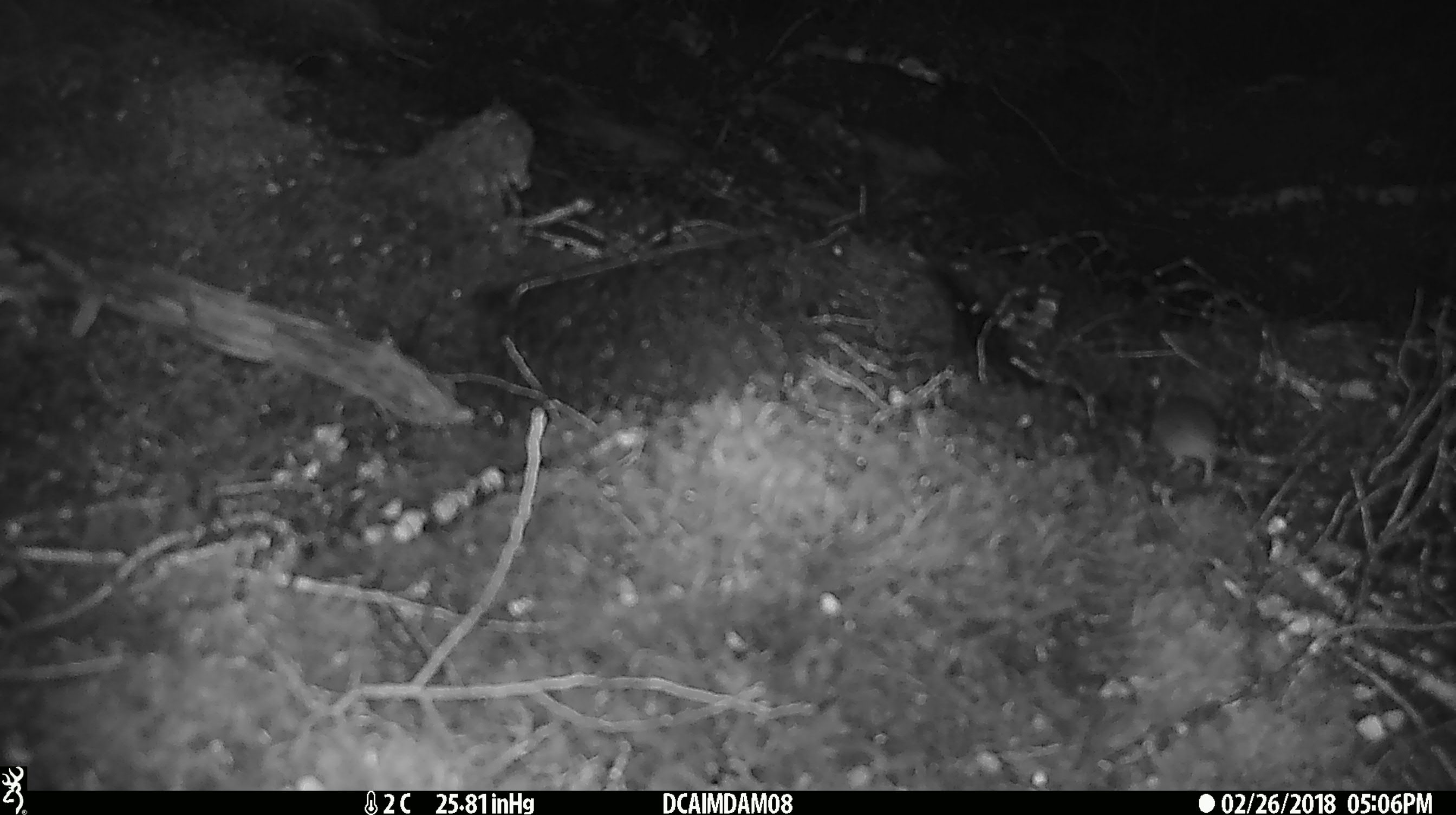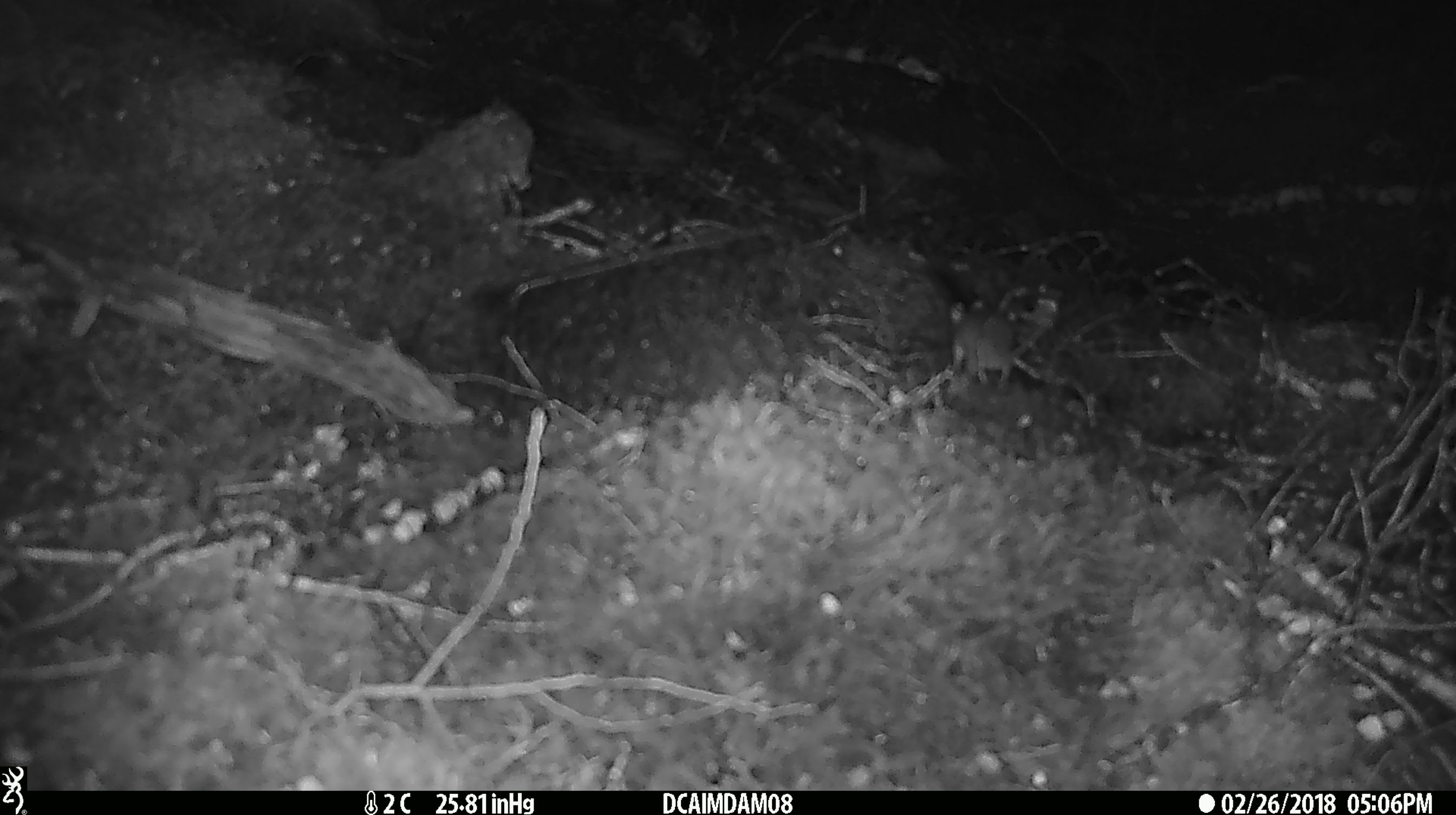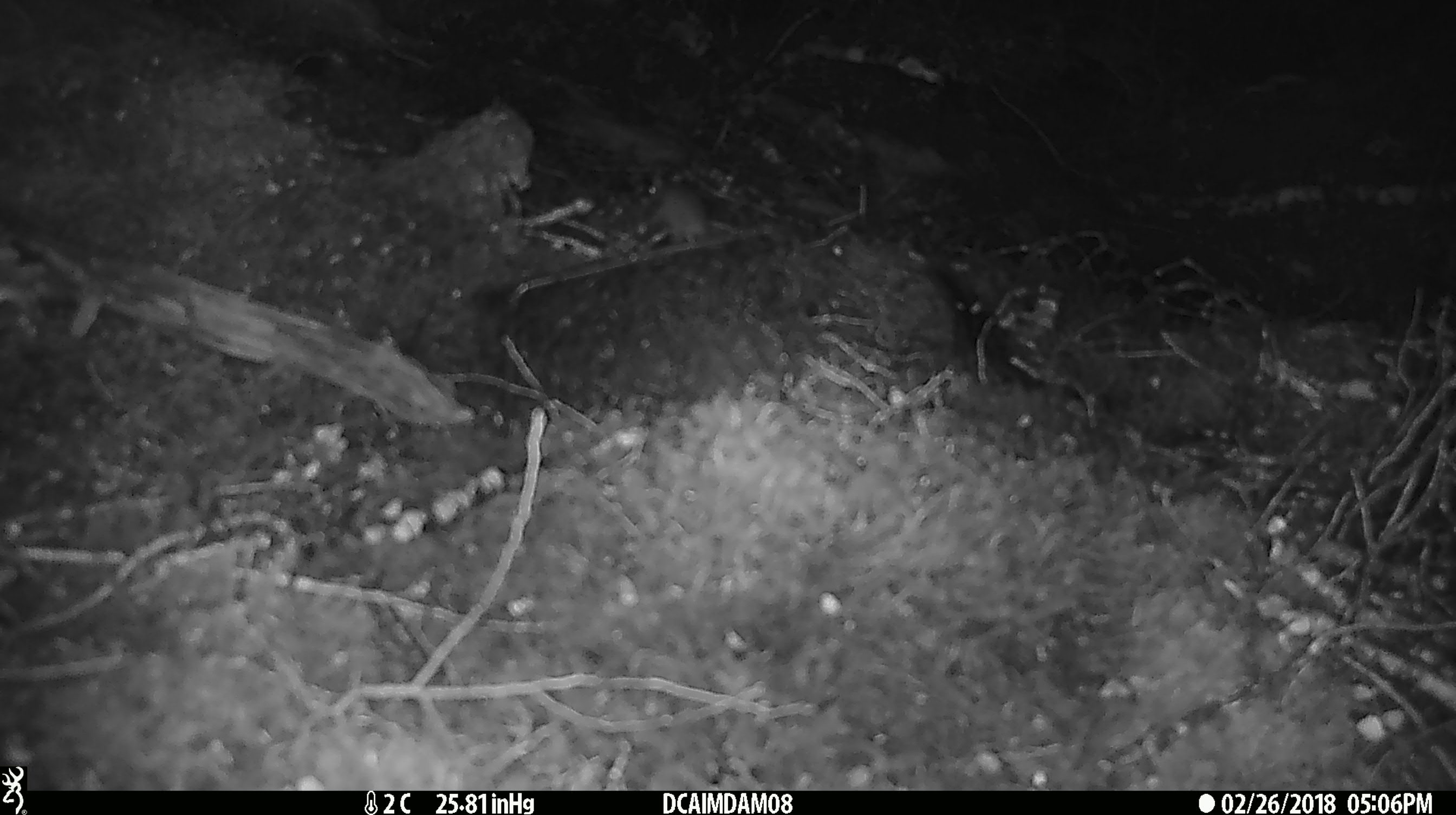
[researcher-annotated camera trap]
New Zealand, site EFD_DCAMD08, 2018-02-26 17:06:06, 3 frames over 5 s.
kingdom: Animalia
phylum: Chordata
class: Mammalia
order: Rodentia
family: Muridae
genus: Mus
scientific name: Mus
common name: mouse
Mouse (Mus).